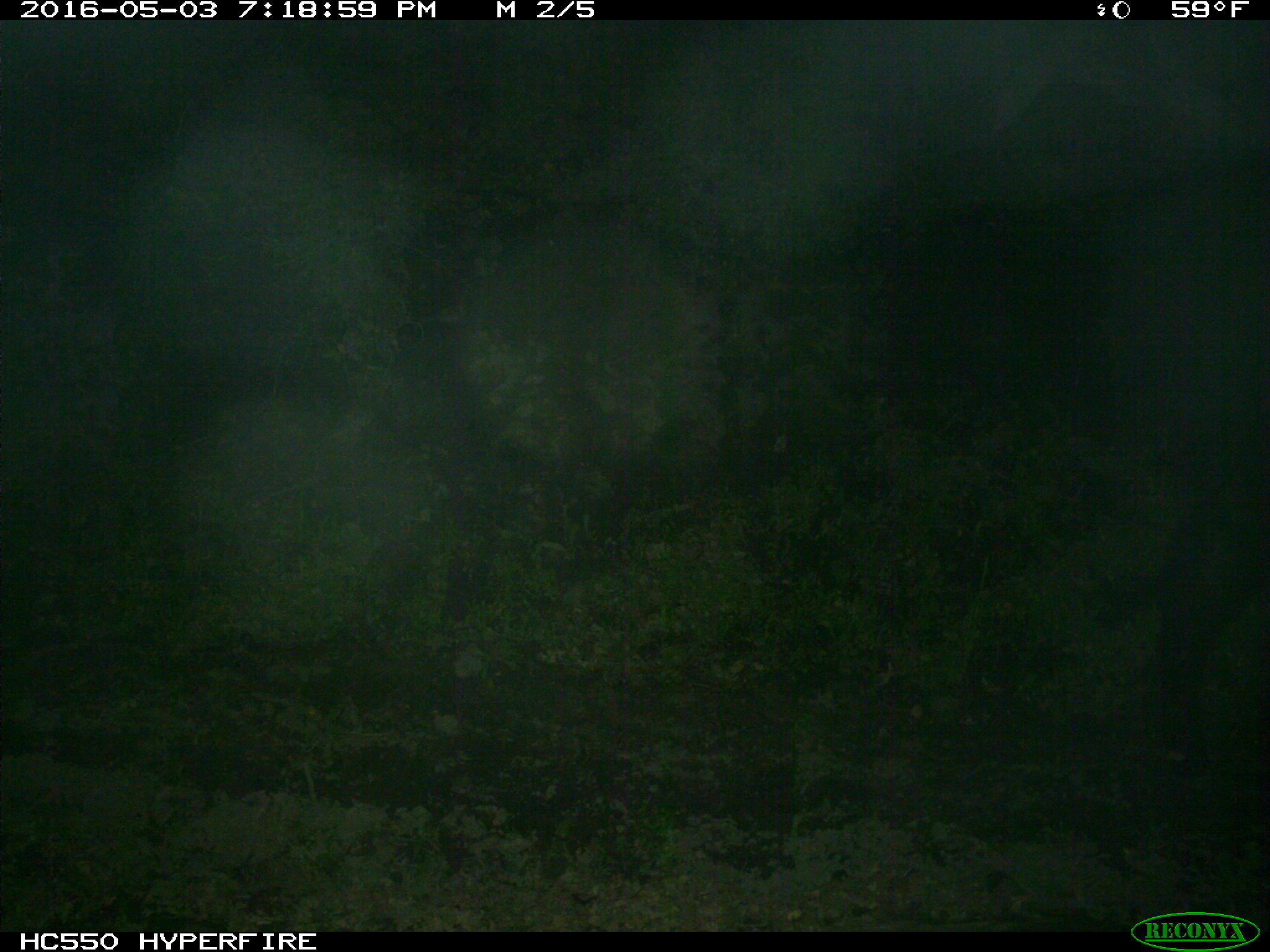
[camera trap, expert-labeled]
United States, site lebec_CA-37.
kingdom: Animalia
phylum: Chordata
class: Mammalia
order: Artiodactyla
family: Bovidae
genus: Bos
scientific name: Bos taurus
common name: domestic cow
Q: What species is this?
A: Bos taurus (domestic cow).